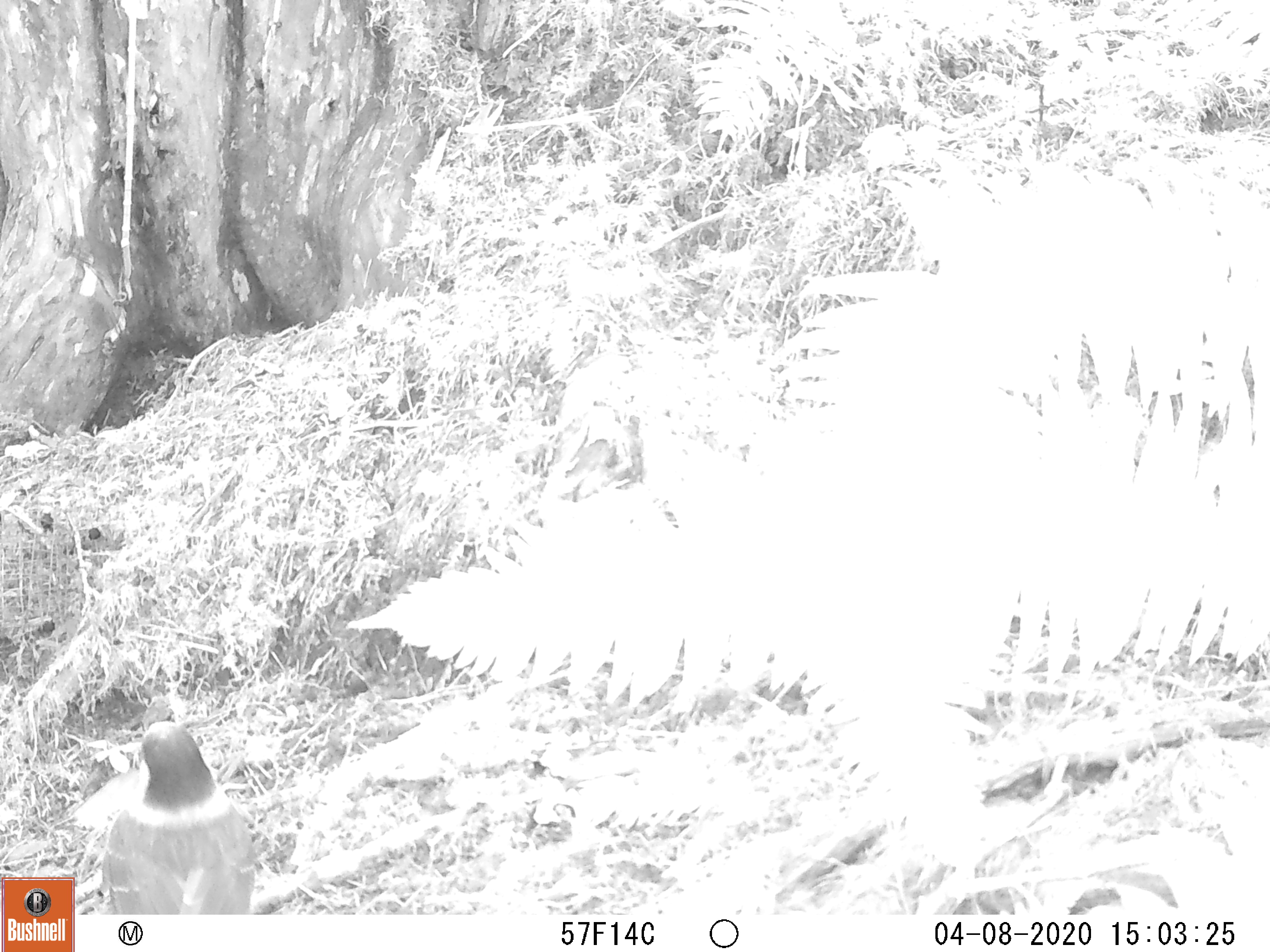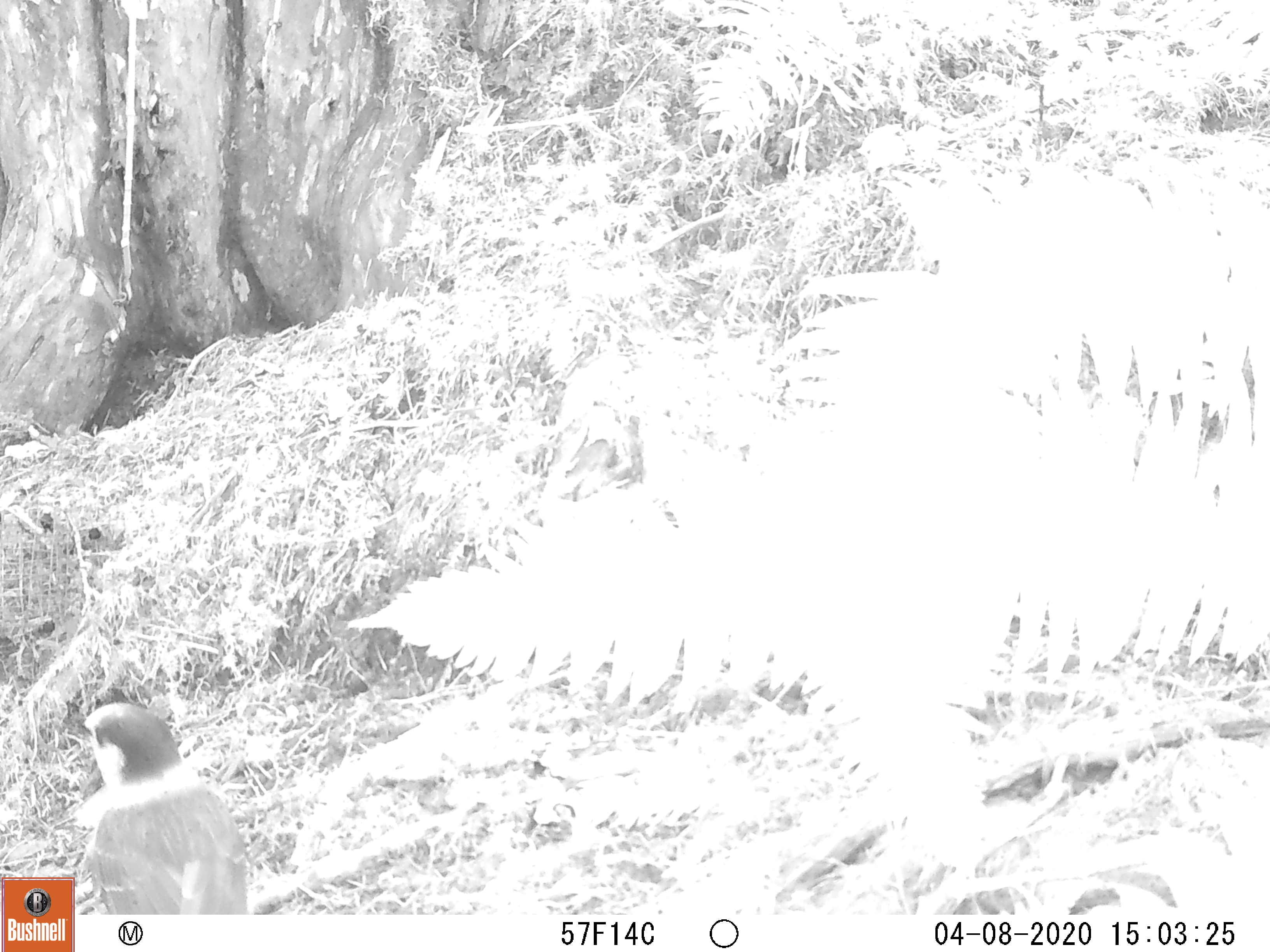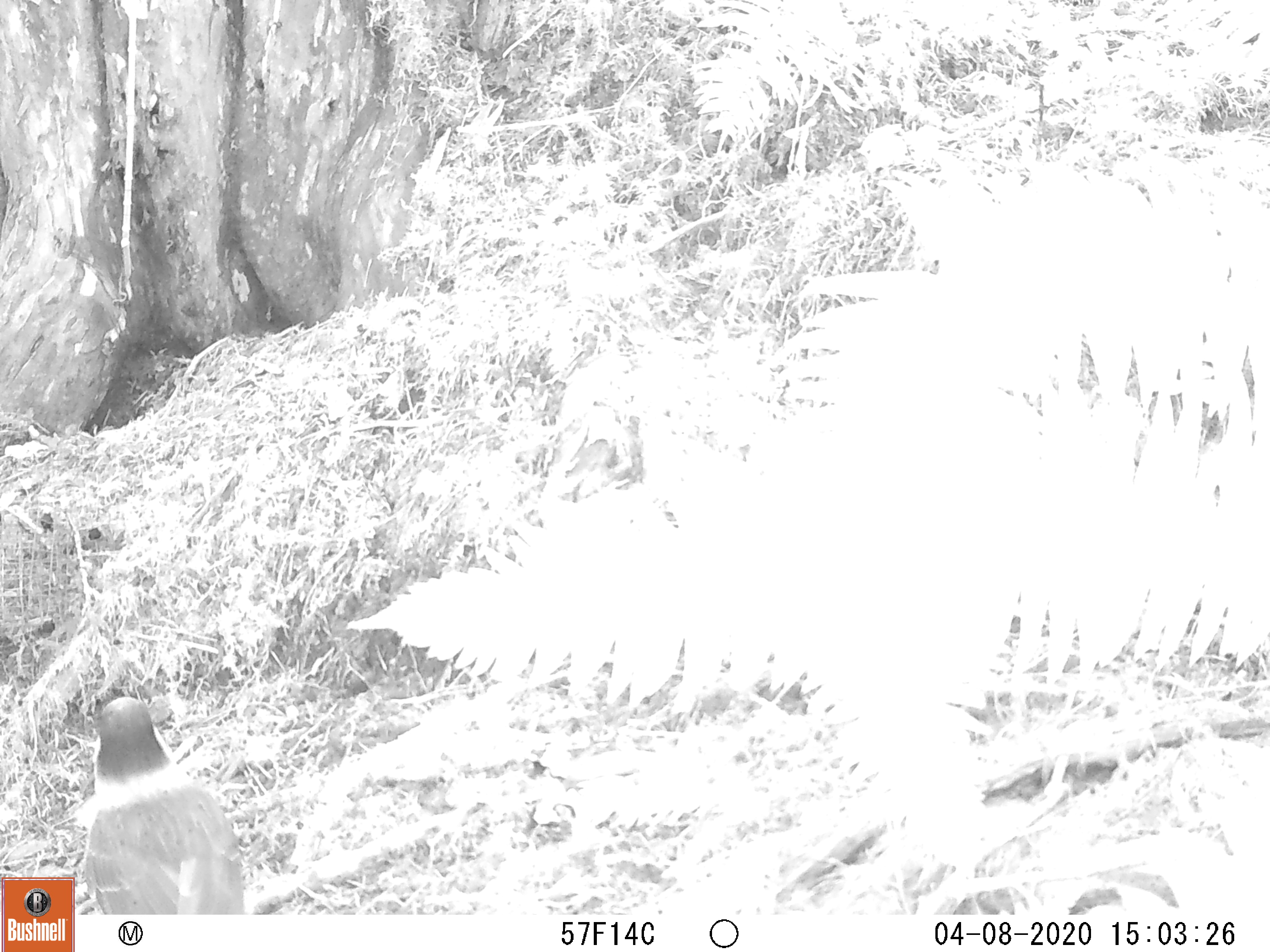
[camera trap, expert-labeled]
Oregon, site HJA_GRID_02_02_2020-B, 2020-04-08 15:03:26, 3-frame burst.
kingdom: Animalia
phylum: Chordata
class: Aves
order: Passeriformes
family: Corvidae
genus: Perisoreus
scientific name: Perisoreus canadensis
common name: canada jay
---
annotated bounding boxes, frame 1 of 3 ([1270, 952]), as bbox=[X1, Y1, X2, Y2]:
canada jay: bbox=[90, 699, 268, 909]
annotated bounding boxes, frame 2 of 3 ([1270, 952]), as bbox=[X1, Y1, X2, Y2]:
canada jay: bbox=[82, 692, 265, 906]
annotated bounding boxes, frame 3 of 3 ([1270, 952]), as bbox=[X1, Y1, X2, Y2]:
canada jay: bbox=[77, 684, 251, 906]